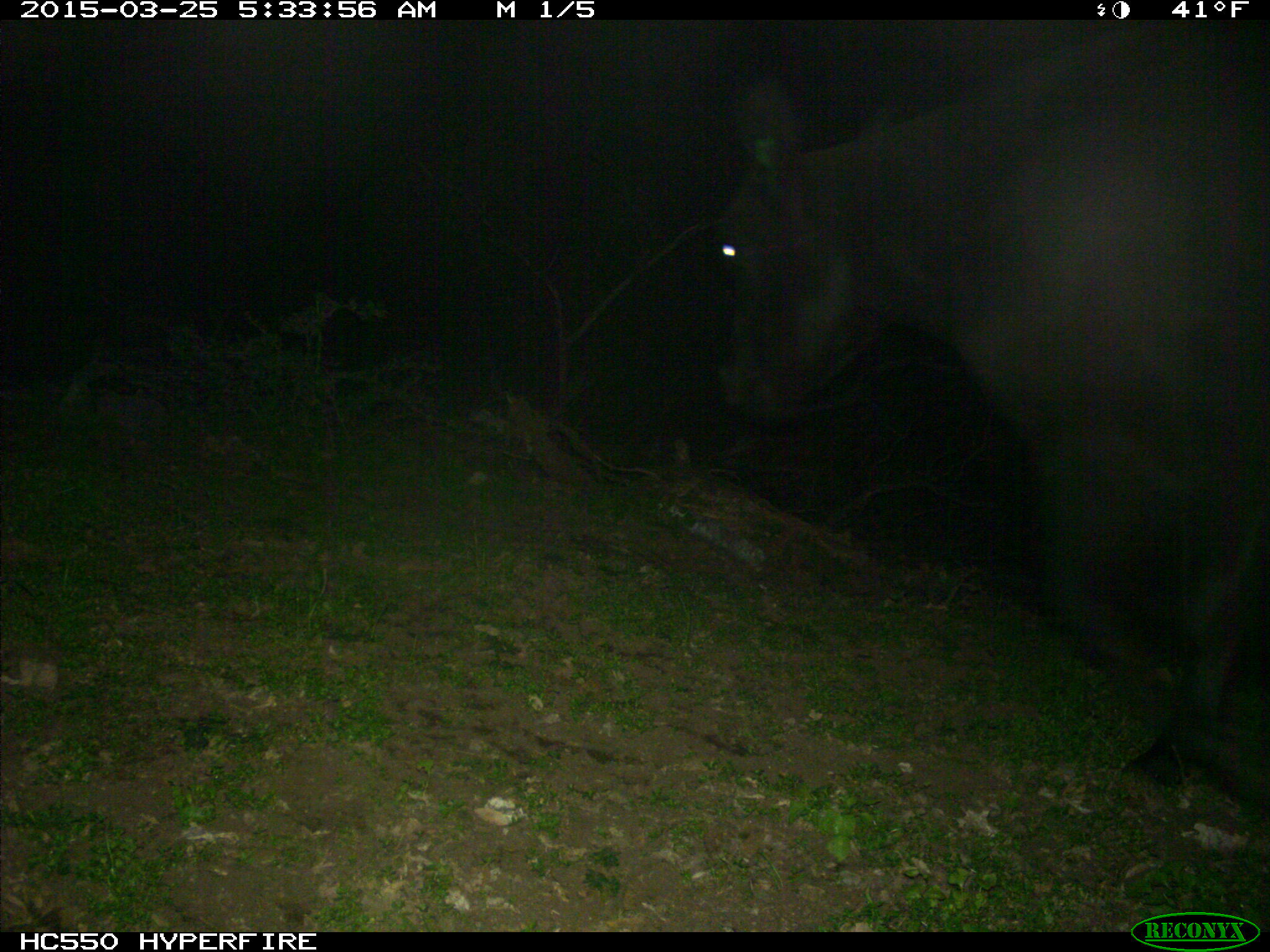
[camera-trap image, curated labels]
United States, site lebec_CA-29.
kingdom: Animalia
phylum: Chordata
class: Mammalia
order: Artiodactyla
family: Bovidae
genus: Bos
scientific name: Bos taurus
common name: domestic cow